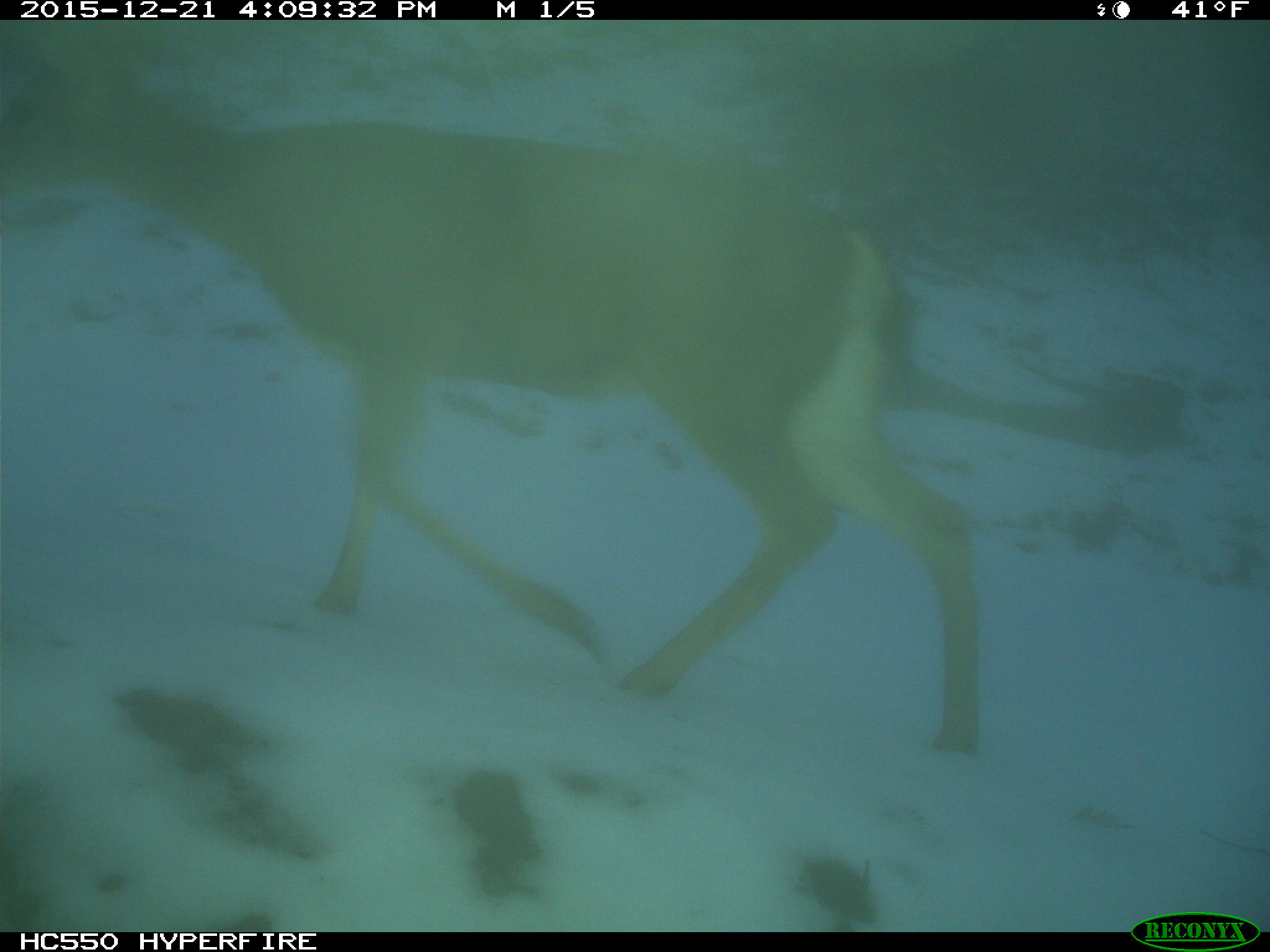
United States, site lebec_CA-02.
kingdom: Animalia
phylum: Chordata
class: Mammalia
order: Artiodactyla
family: Cervidae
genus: Odocoileus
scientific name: Odocoileus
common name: deer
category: unidentified deer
Unidentified deer (deer) (Odocoileus).